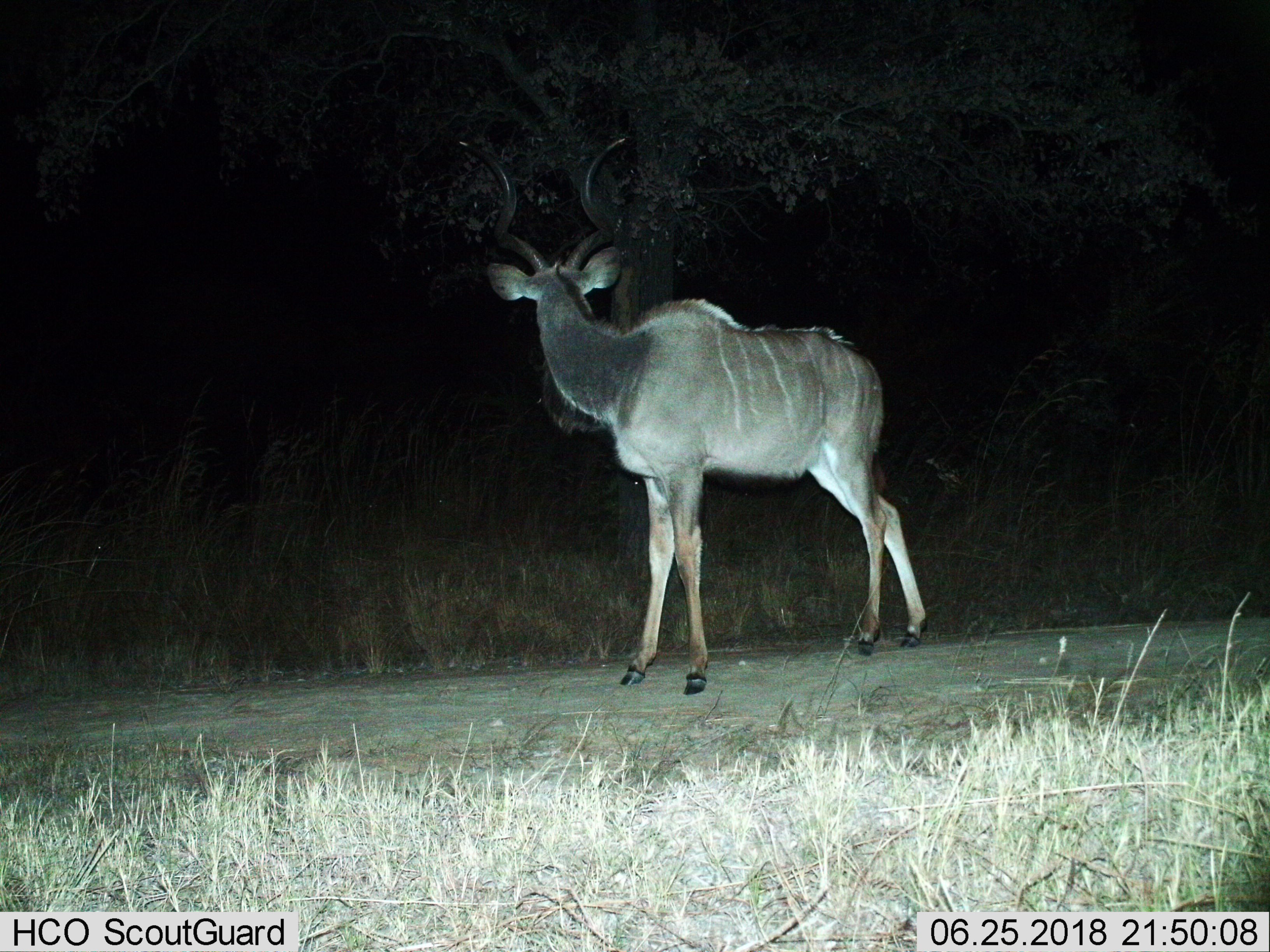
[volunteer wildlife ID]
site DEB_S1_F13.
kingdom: Animalia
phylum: Chordata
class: Mammalia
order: Artiodactyla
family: Bovidae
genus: Tragelaphus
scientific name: Tragelaphus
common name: kudu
Kudu (Tragelaphus), count 1. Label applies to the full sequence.